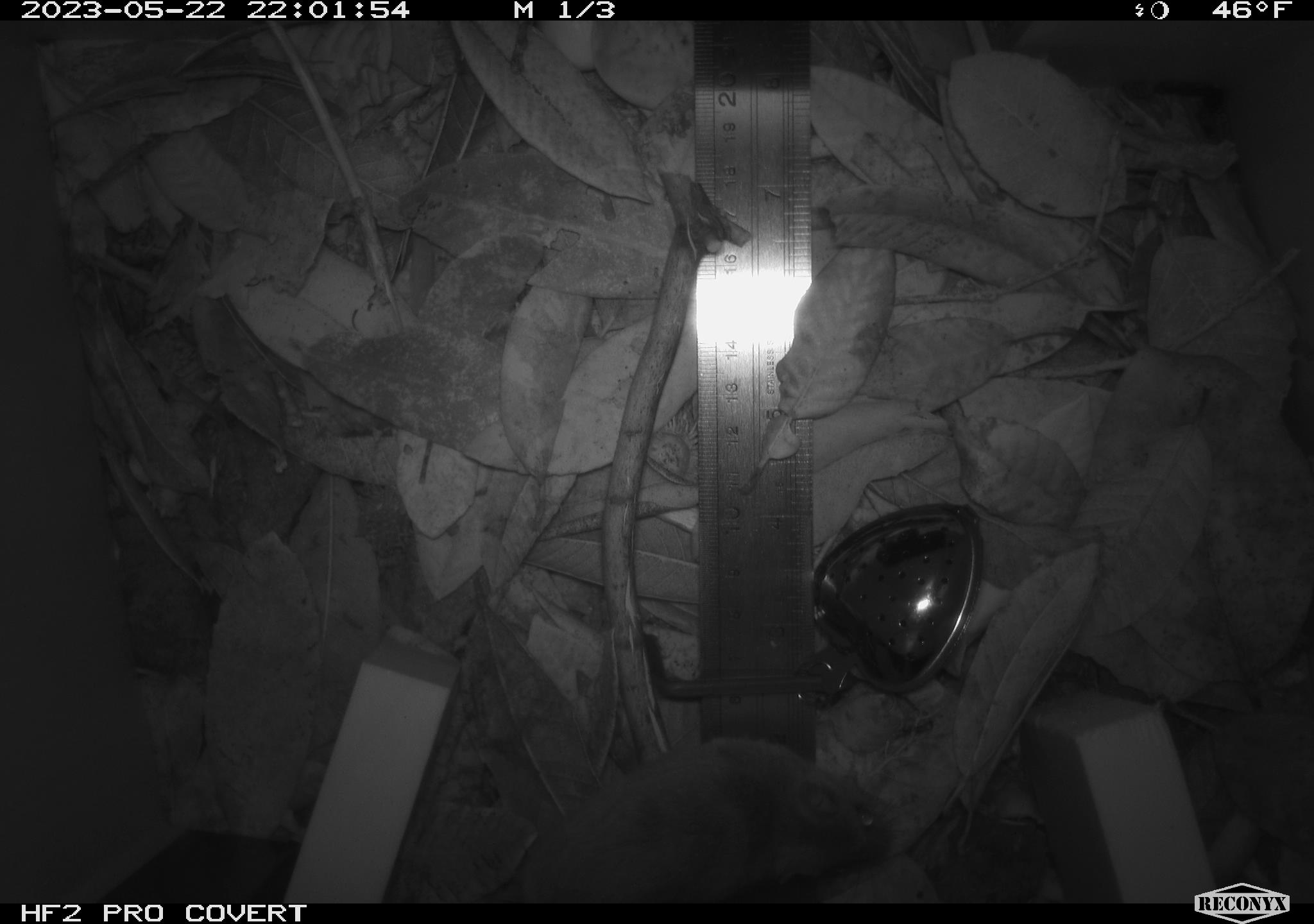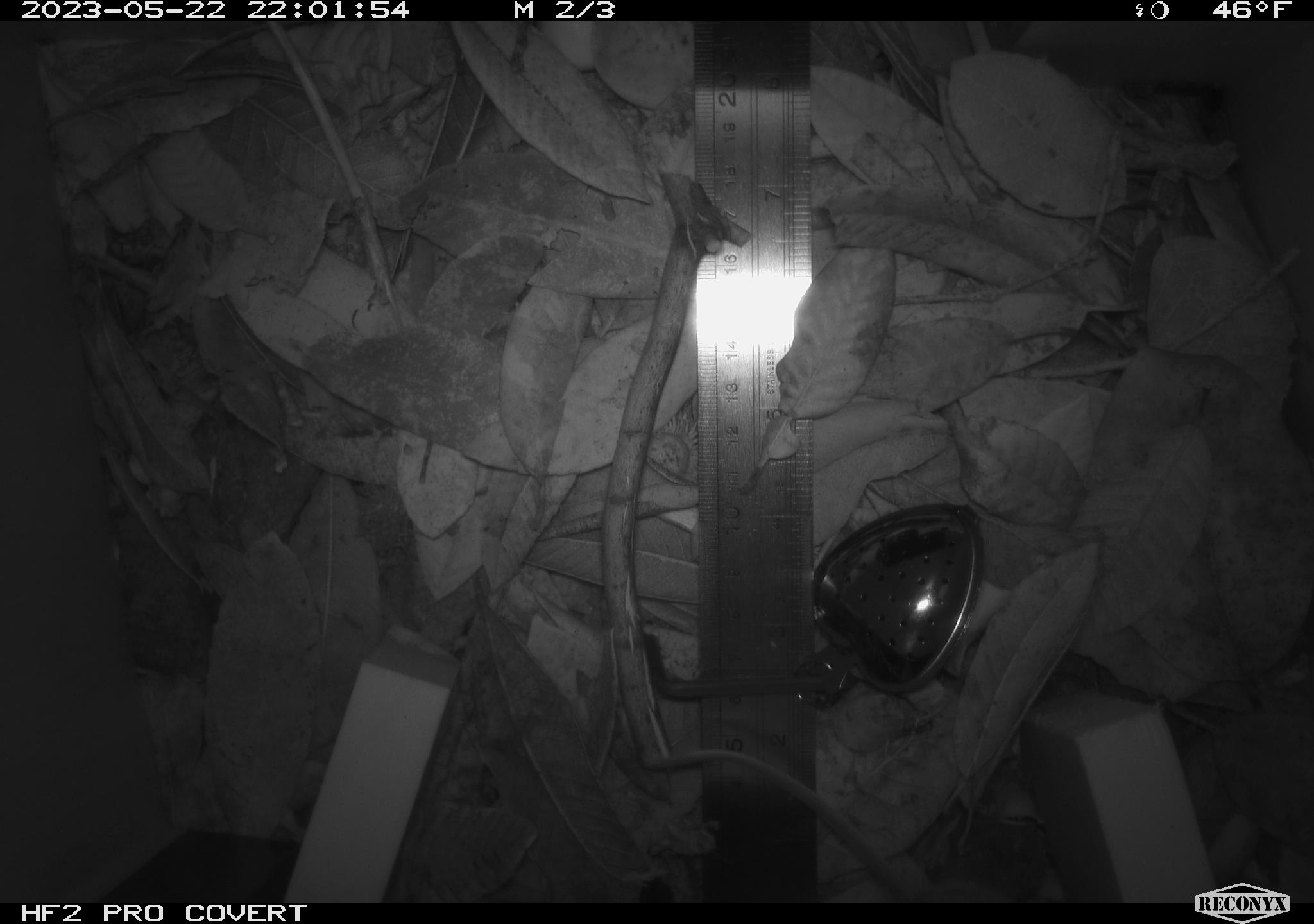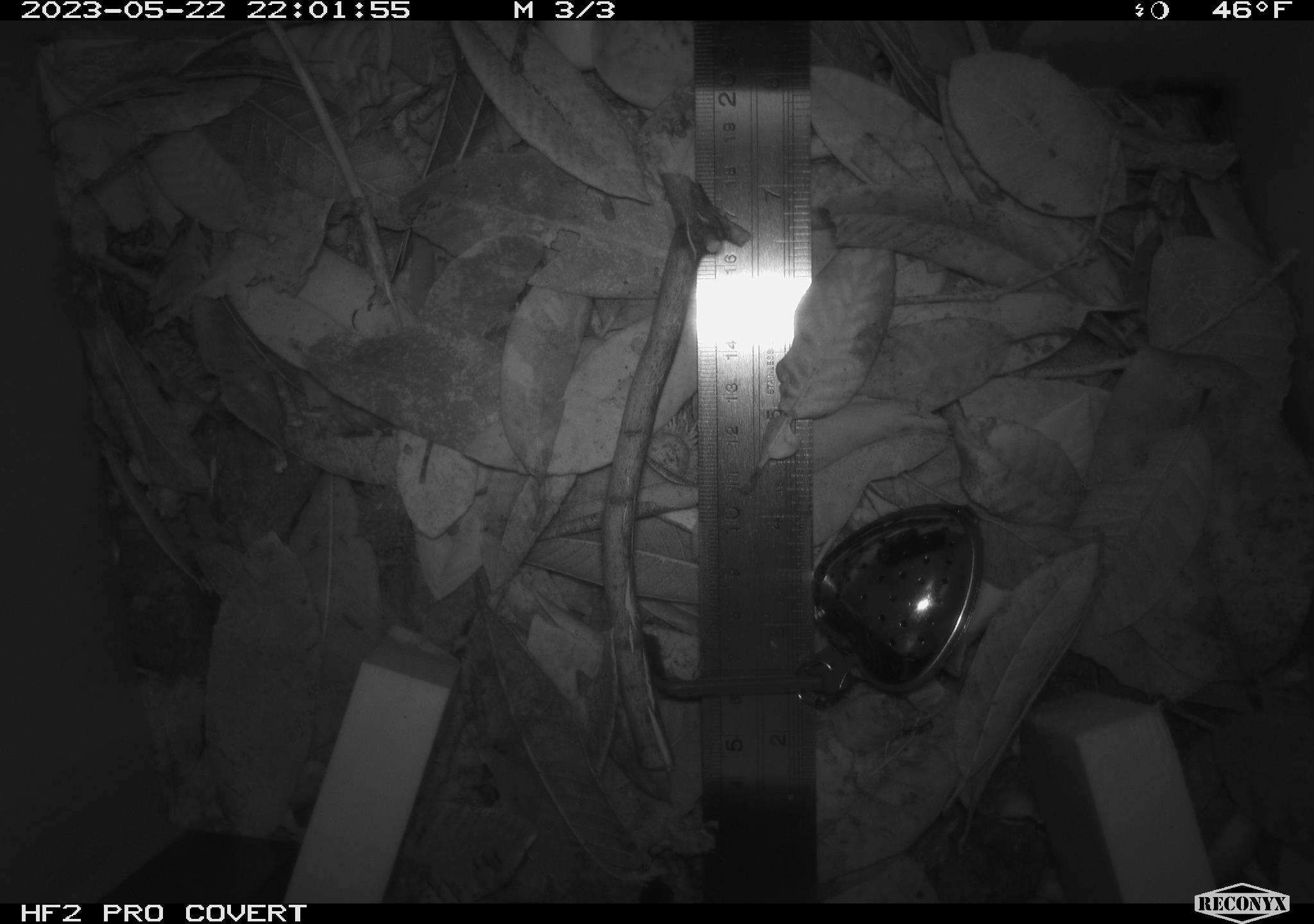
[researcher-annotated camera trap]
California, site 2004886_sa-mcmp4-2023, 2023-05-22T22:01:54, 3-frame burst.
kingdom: Animalia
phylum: Chordata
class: Mammalia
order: Rodentia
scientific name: Rodentia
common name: mouse species